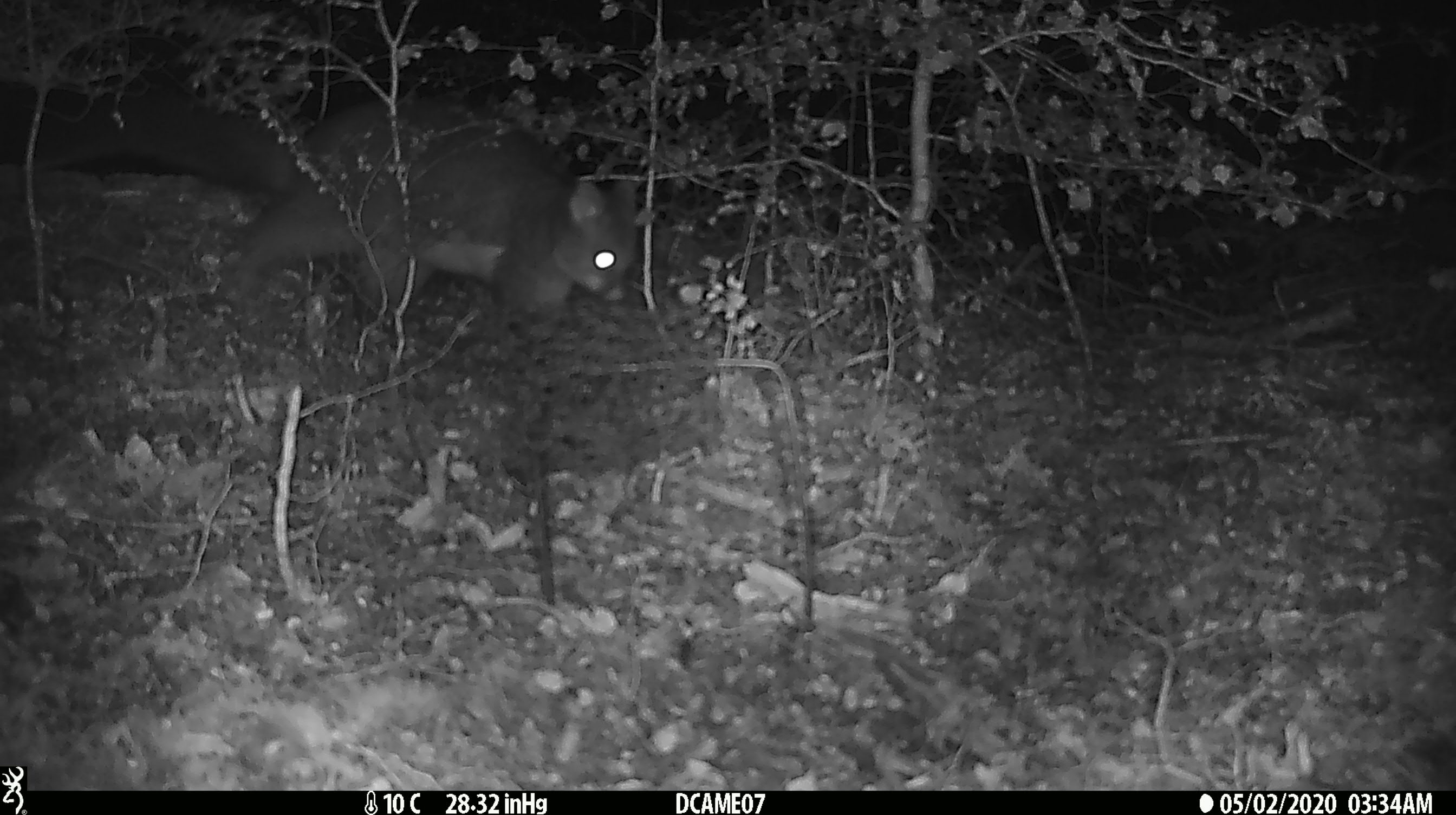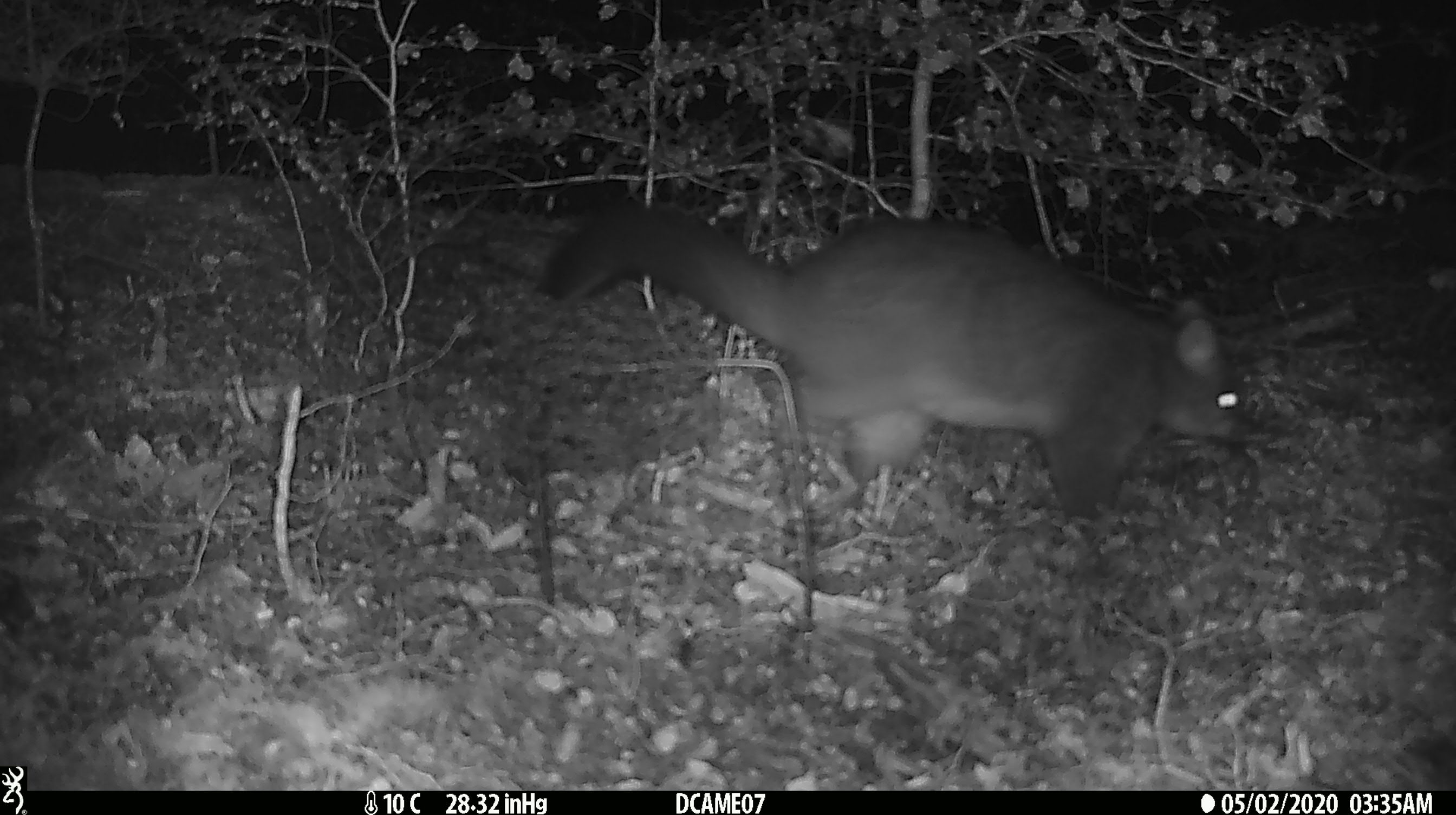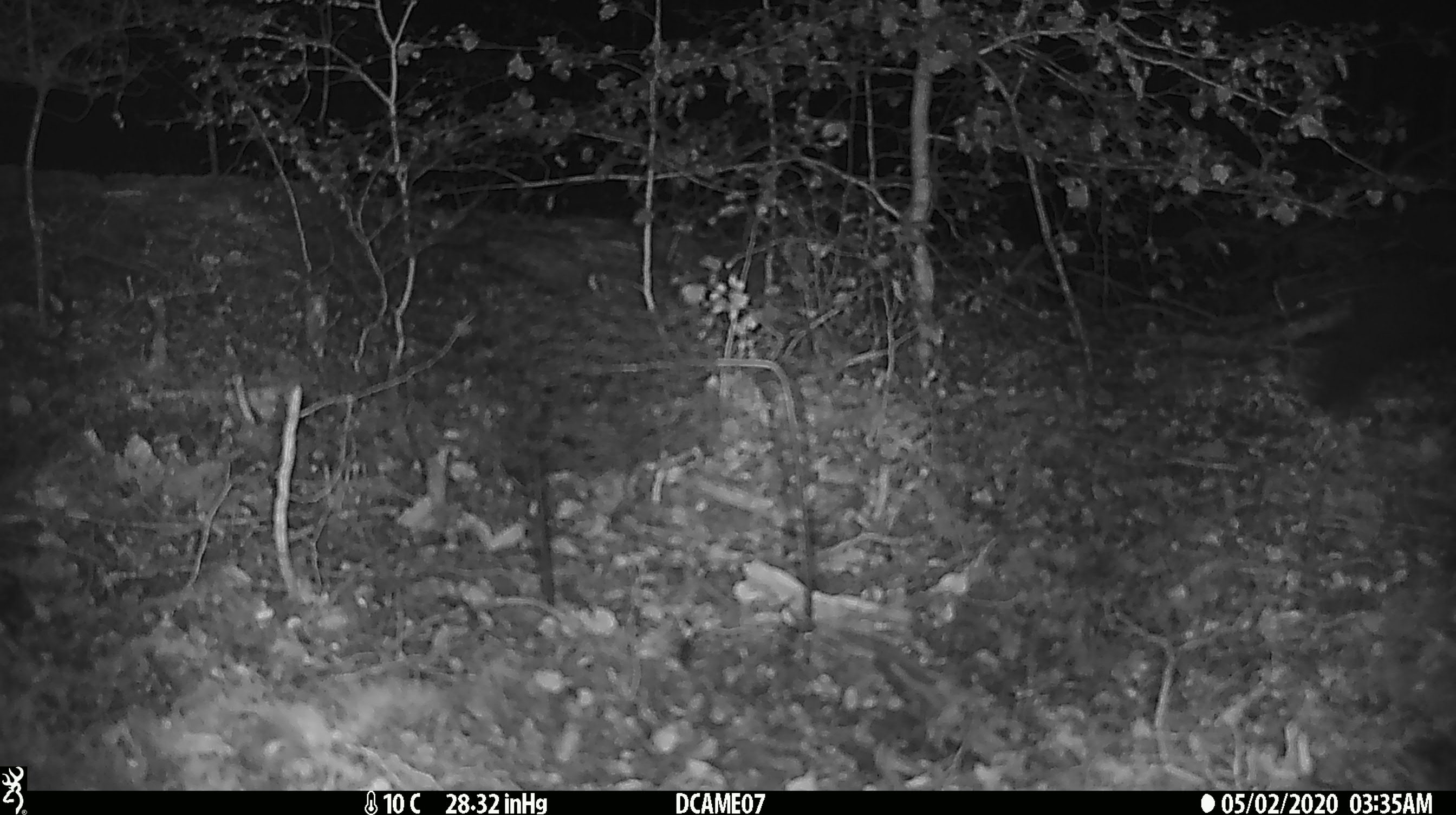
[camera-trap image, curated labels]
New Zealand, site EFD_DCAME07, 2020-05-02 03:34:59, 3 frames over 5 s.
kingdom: Animalia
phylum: Chordata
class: Mammalia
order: Diprotodontia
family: Phalangeridae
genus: Trichosurus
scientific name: Trichosurus vulpecula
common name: common brushtail possum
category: possum